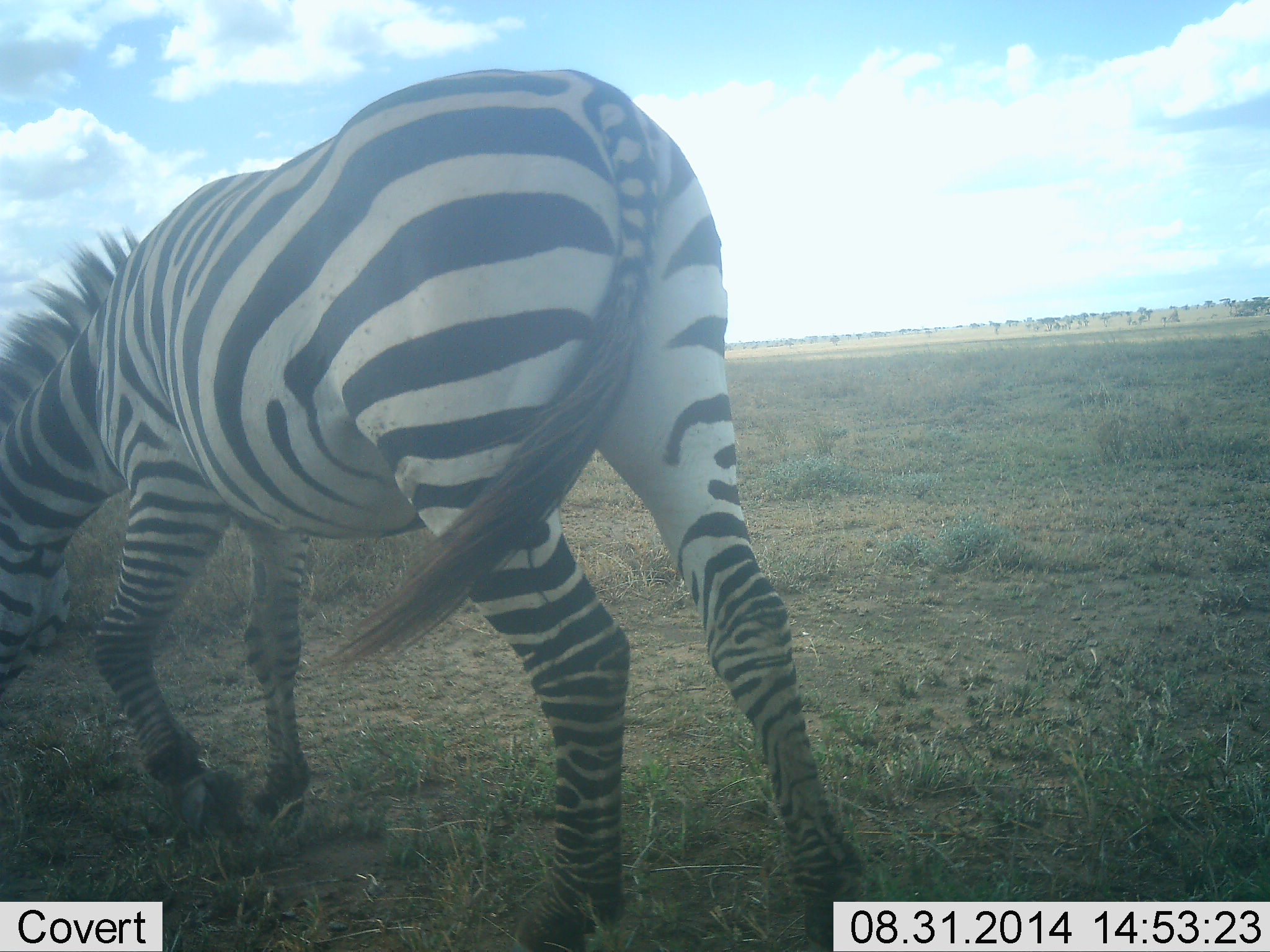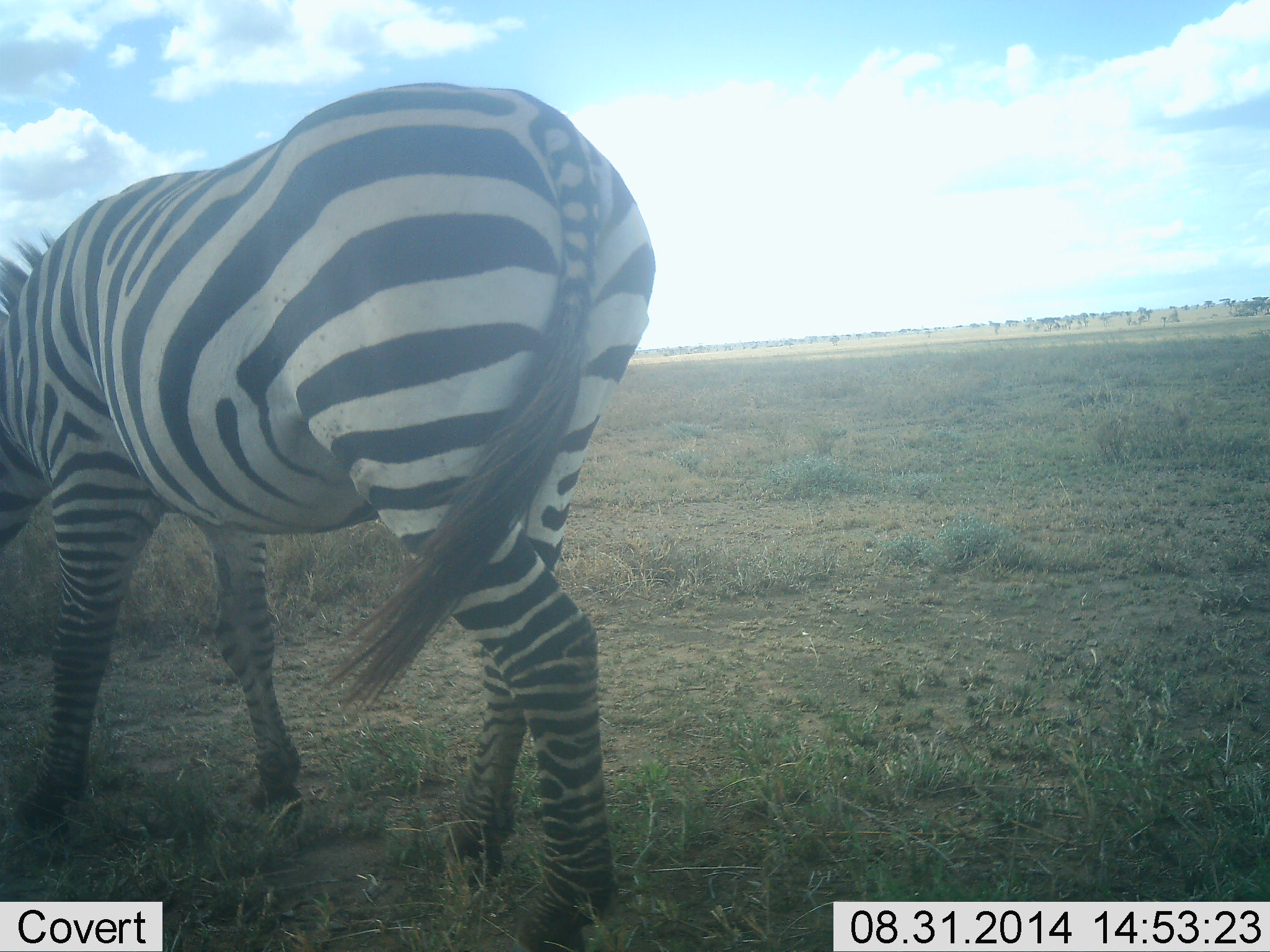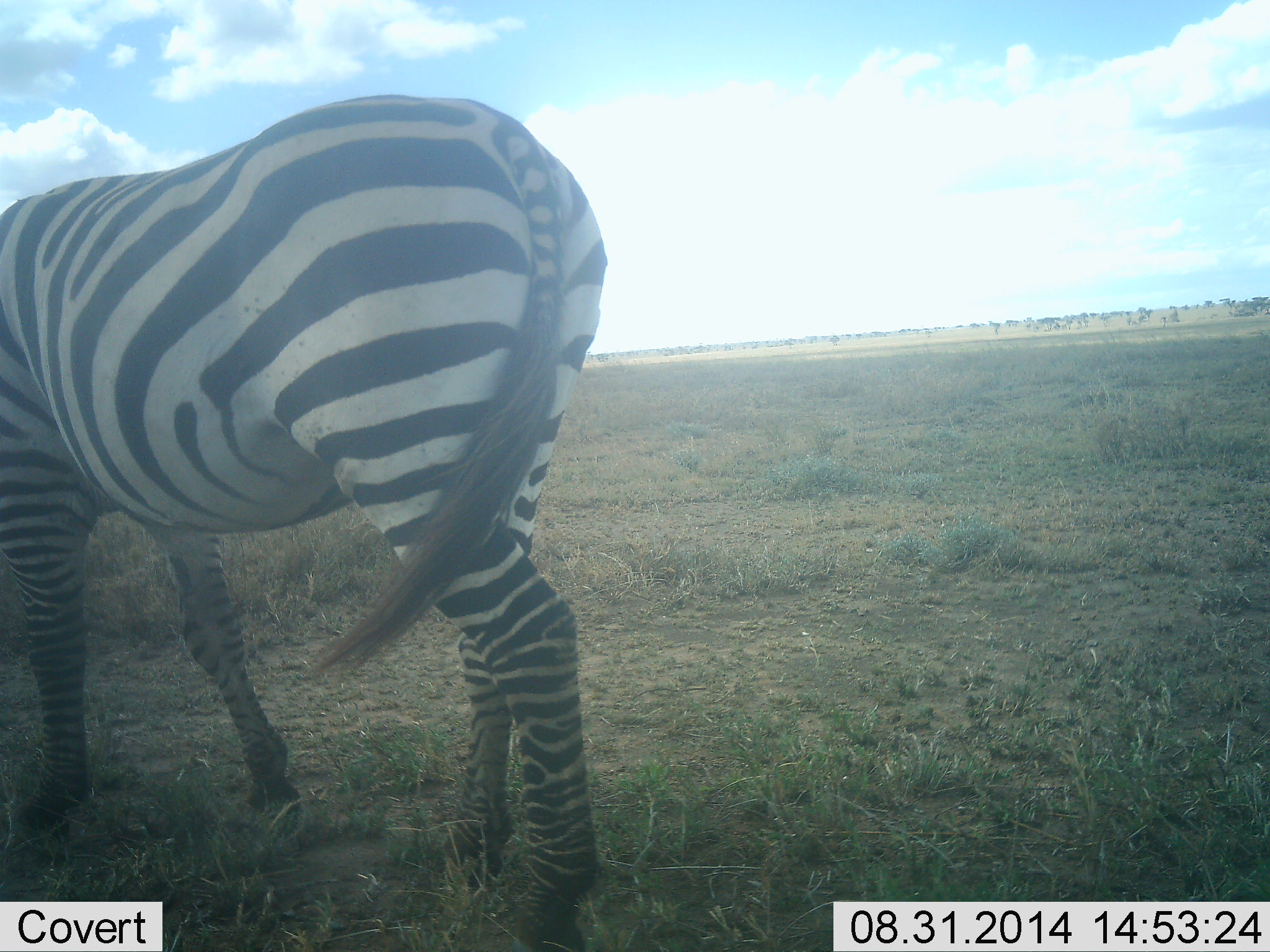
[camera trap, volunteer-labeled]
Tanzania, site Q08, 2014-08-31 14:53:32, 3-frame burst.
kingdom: Animalia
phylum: Chordata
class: Mammalia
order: Perissodactyla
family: Equidae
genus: Equus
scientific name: Equus quagga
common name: plains zebra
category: zebra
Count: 1.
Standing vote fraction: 20%.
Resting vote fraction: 0%.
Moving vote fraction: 60%.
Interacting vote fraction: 0%.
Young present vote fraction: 0%.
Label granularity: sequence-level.